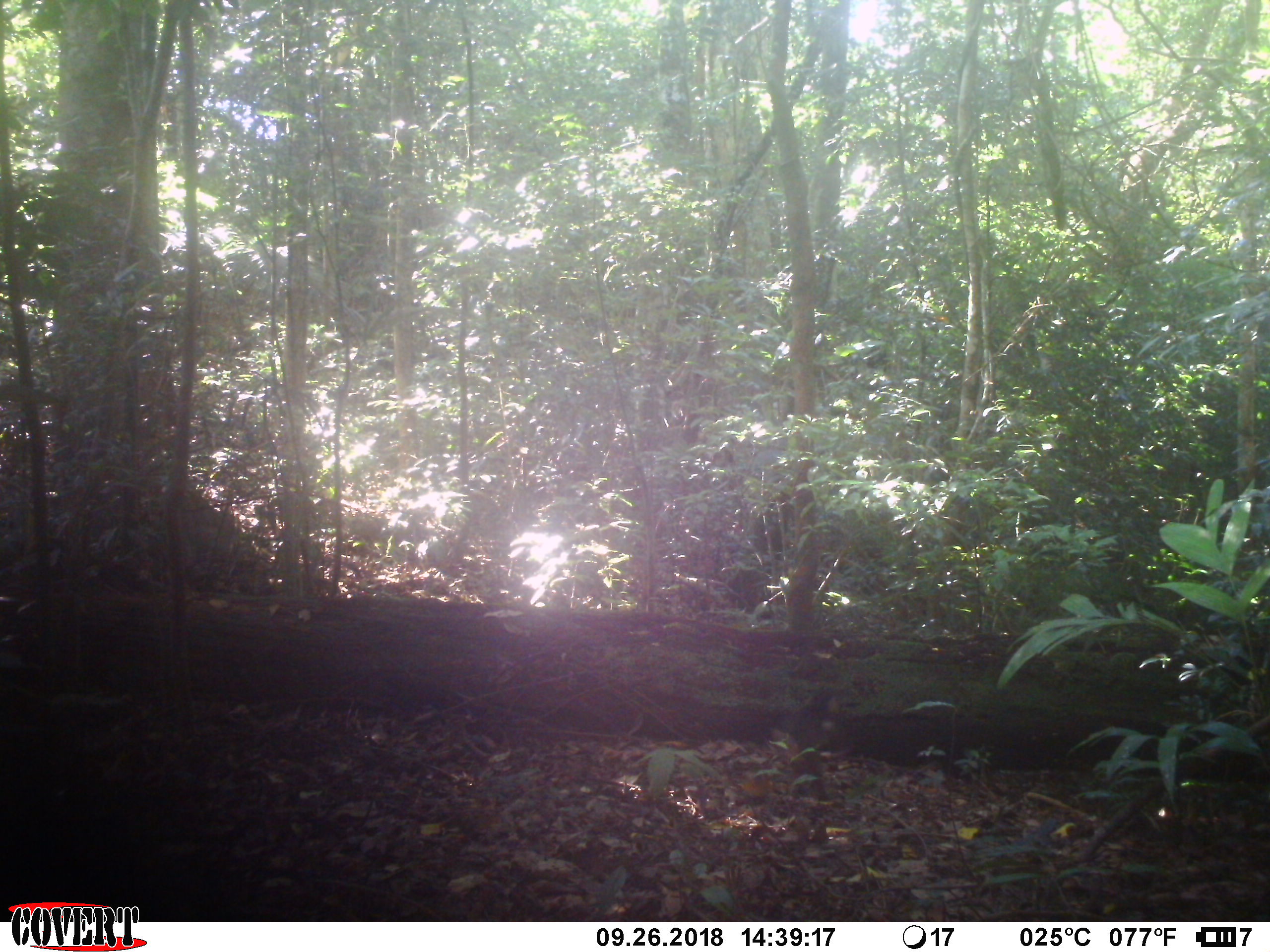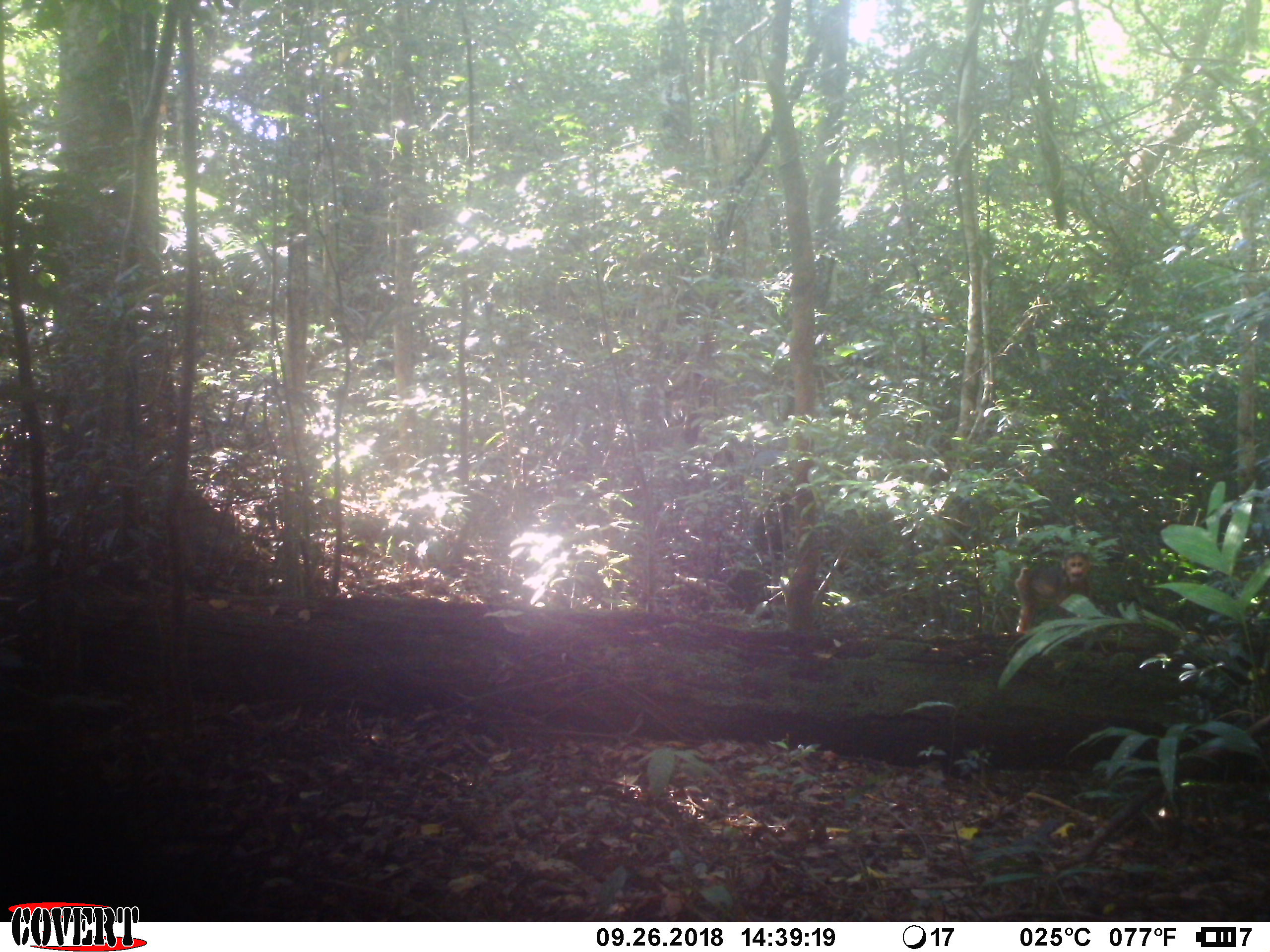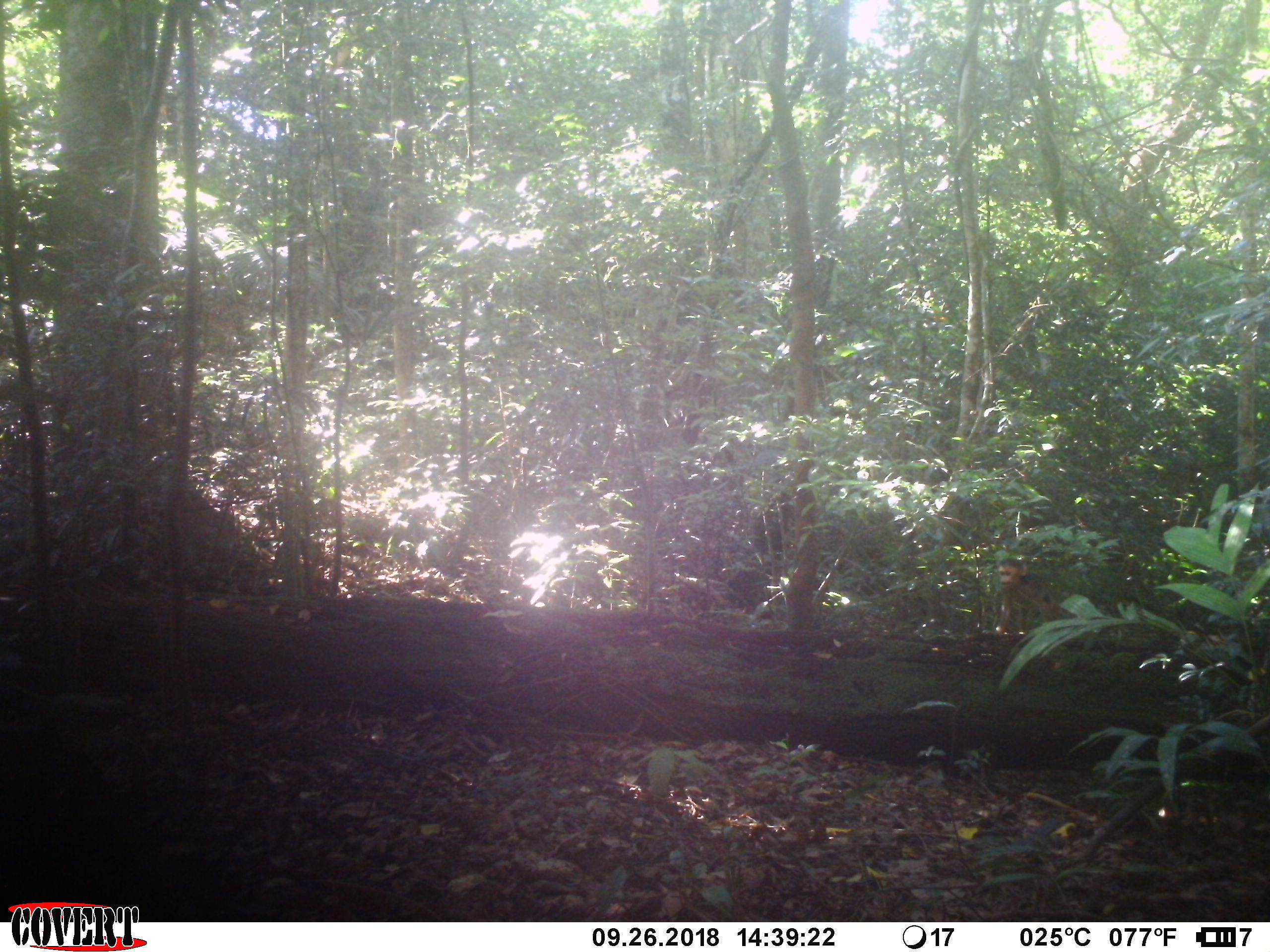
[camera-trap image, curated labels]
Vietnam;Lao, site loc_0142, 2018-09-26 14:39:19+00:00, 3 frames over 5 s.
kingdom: Animalia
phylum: Chordata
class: Mammalia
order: Primates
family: Cercopithecidae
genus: Macaca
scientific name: Macaca arctoides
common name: stump-tailed macaque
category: stump tailed macaque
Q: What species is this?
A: Stump tailed macaque (stump-tailed macaque) (Macaca arctoides).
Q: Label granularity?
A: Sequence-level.